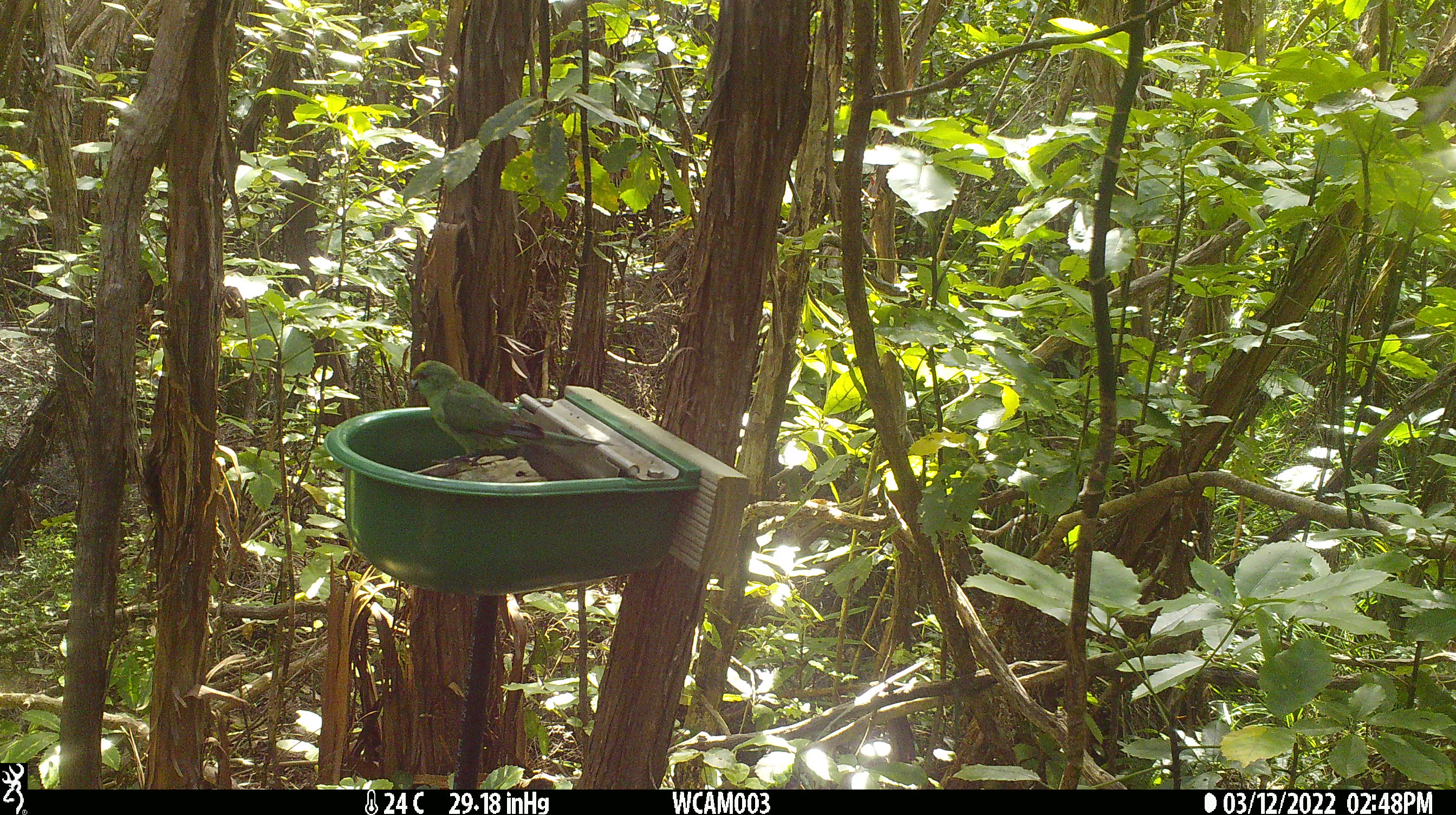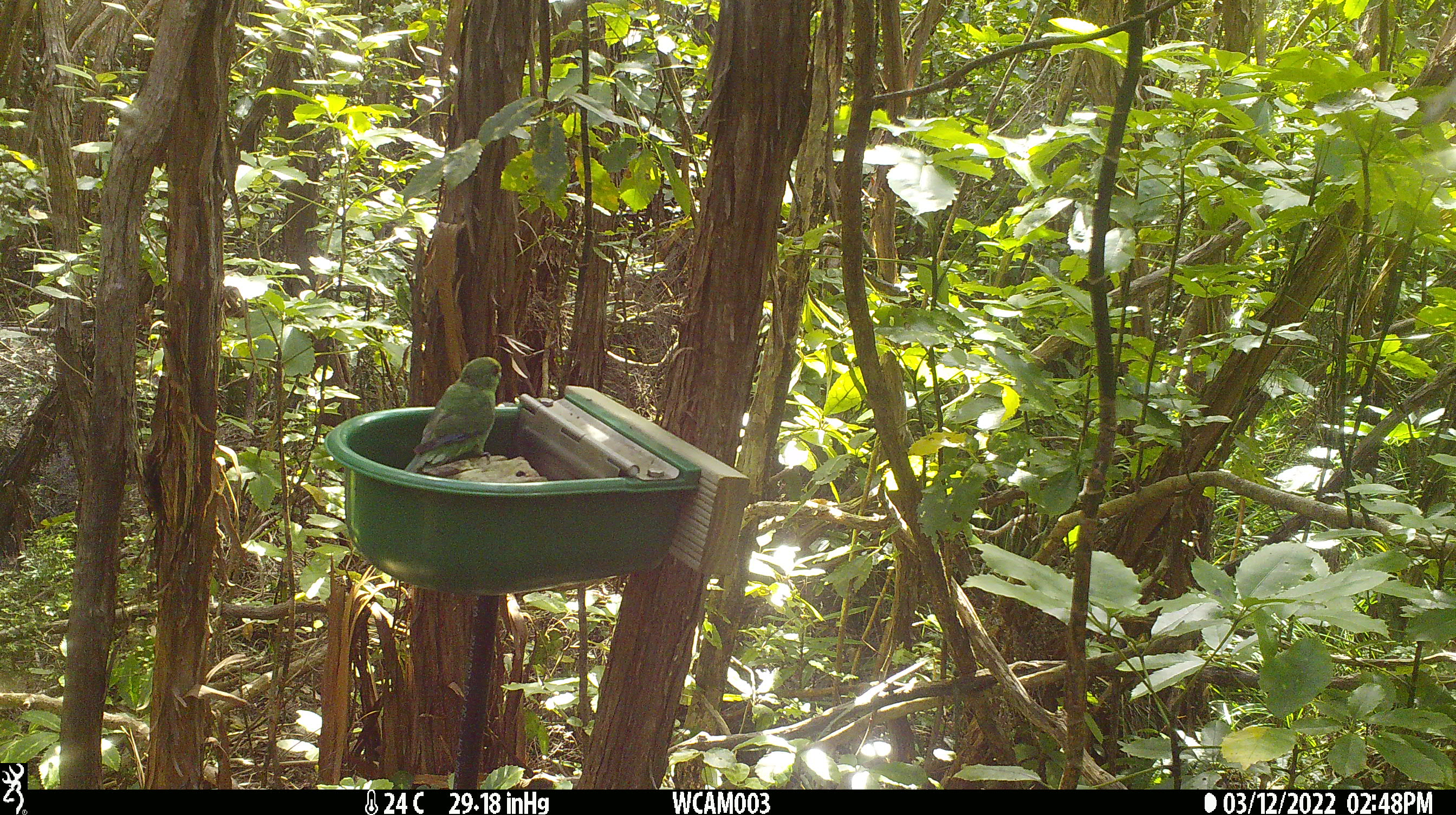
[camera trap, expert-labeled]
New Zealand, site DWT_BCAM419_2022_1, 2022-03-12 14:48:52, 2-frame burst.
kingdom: Animalia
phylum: Chordata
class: Aves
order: Psittaciformes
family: Psittaculidae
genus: Cyanoramphus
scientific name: Cyanoramphus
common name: parakeet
Parakeet (Cyanoramphus).